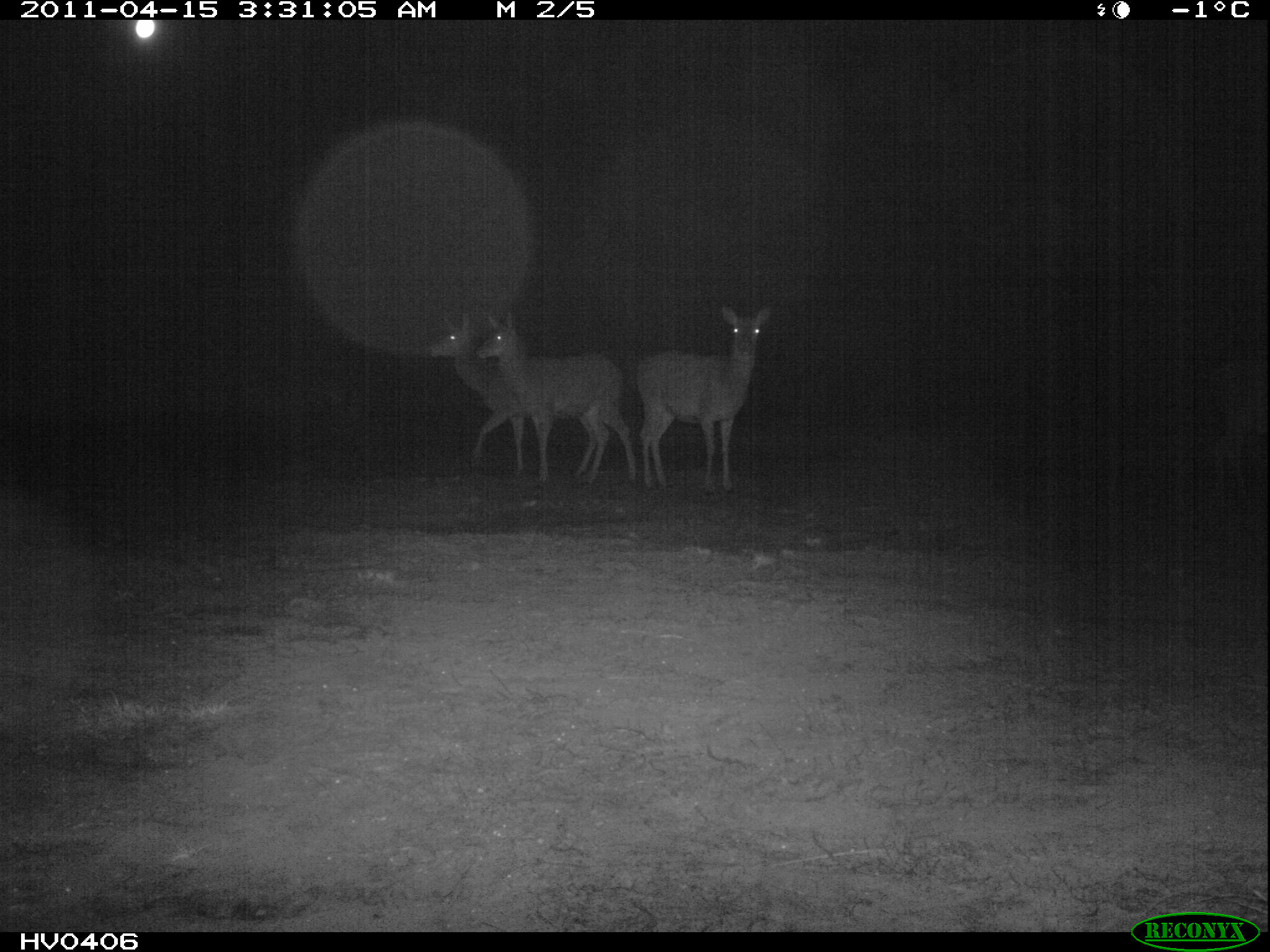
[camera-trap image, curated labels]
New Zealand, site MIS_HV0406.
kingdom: Animalia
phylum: Chordata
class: Mammalia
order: Artiodactyla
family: Cervidae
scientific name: Cervidae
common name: deer